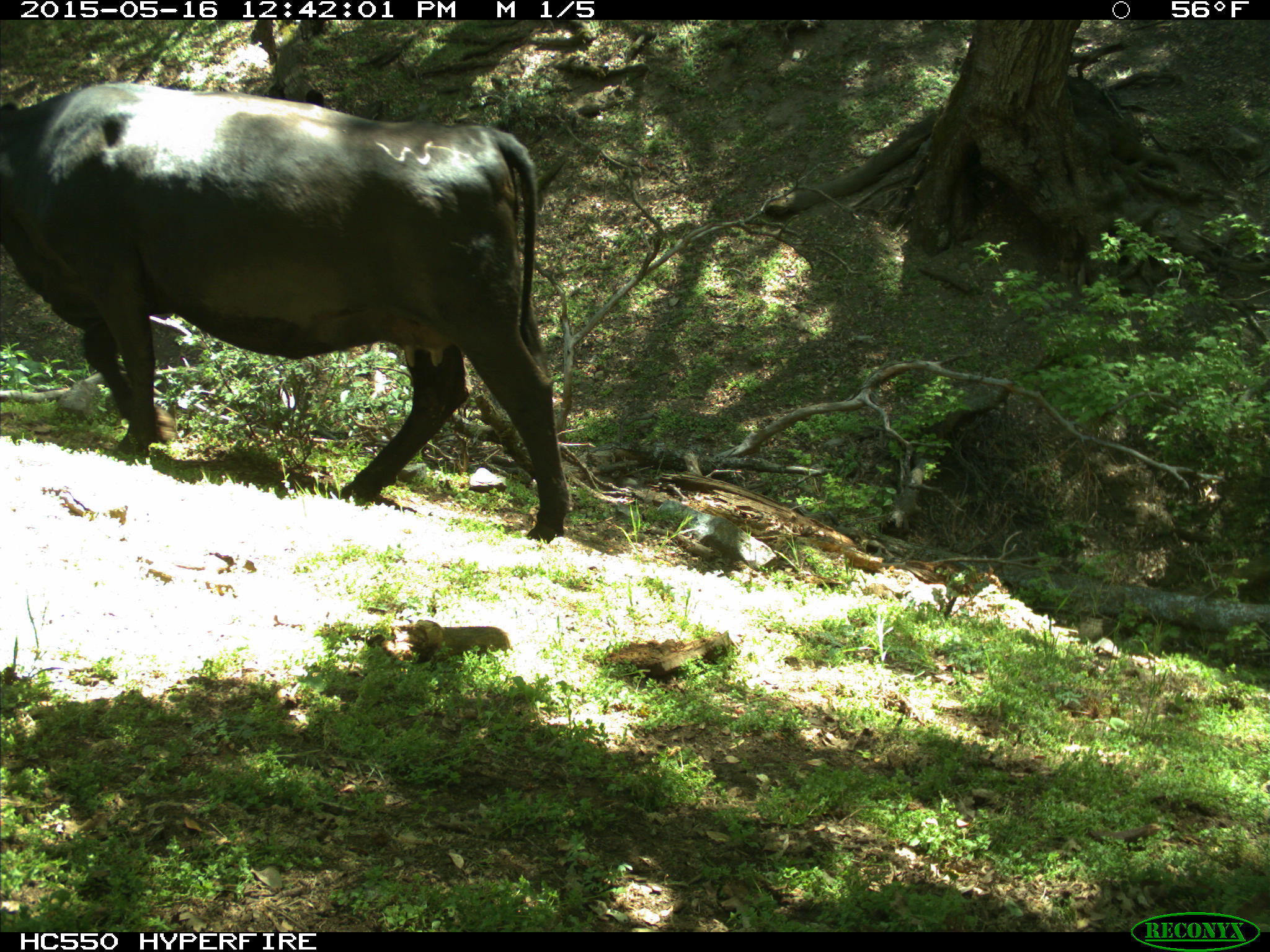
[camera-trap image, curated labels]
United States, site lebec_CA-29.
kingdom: Animalia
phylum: Chordata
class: Mammalia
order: Artiodactyla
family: Bovidae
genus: Bos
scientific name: Bos taurus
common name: domestic cow